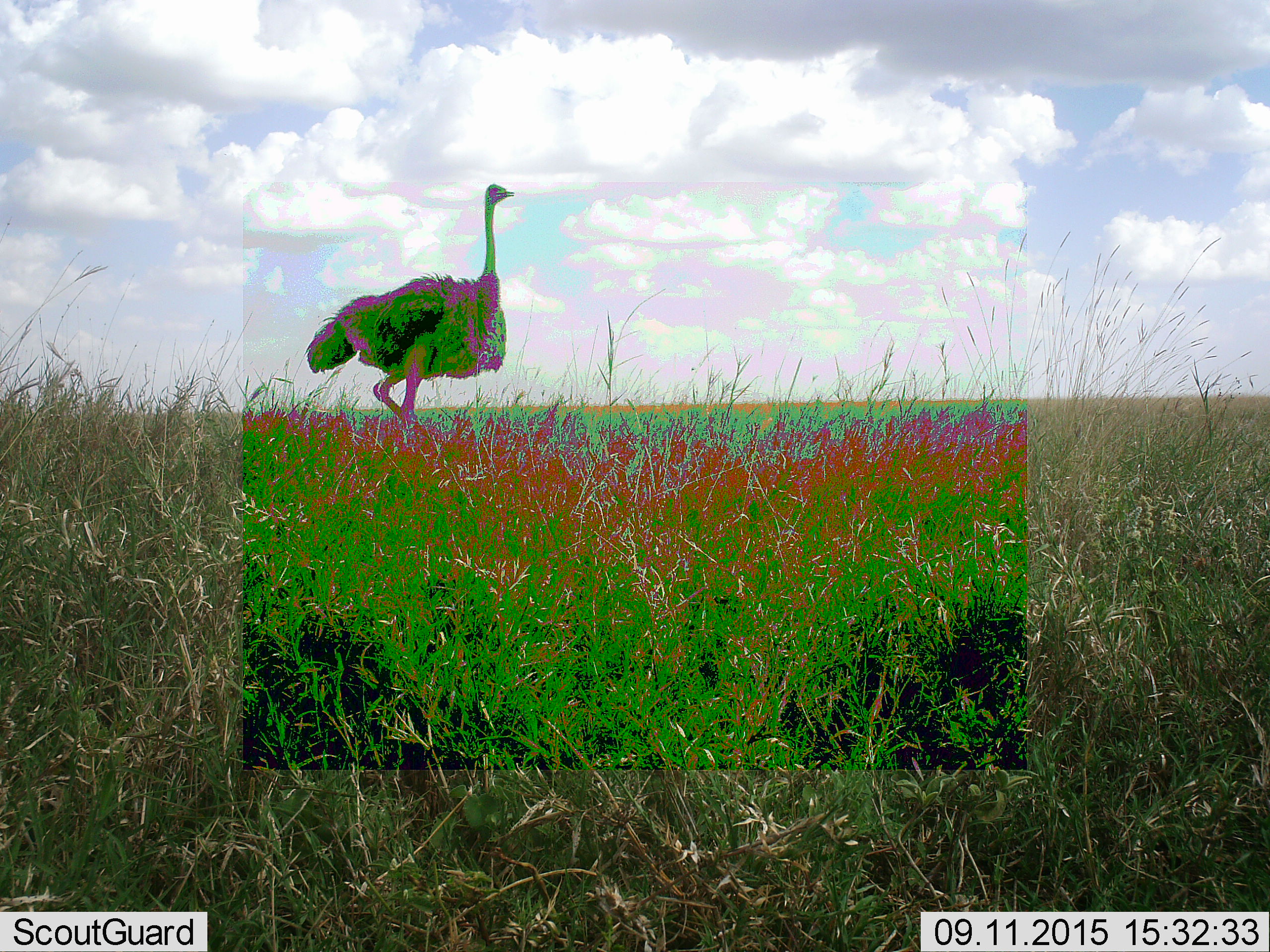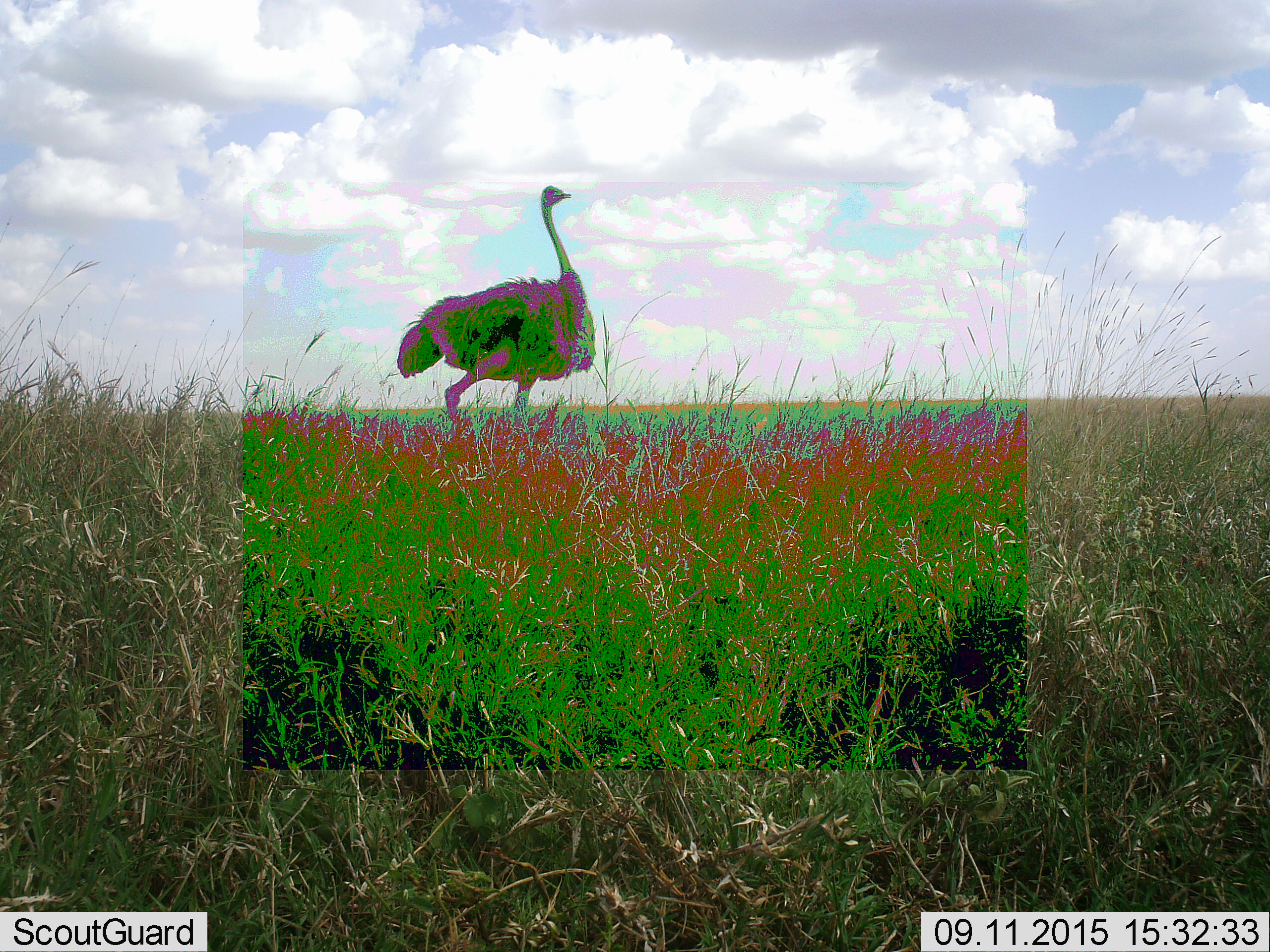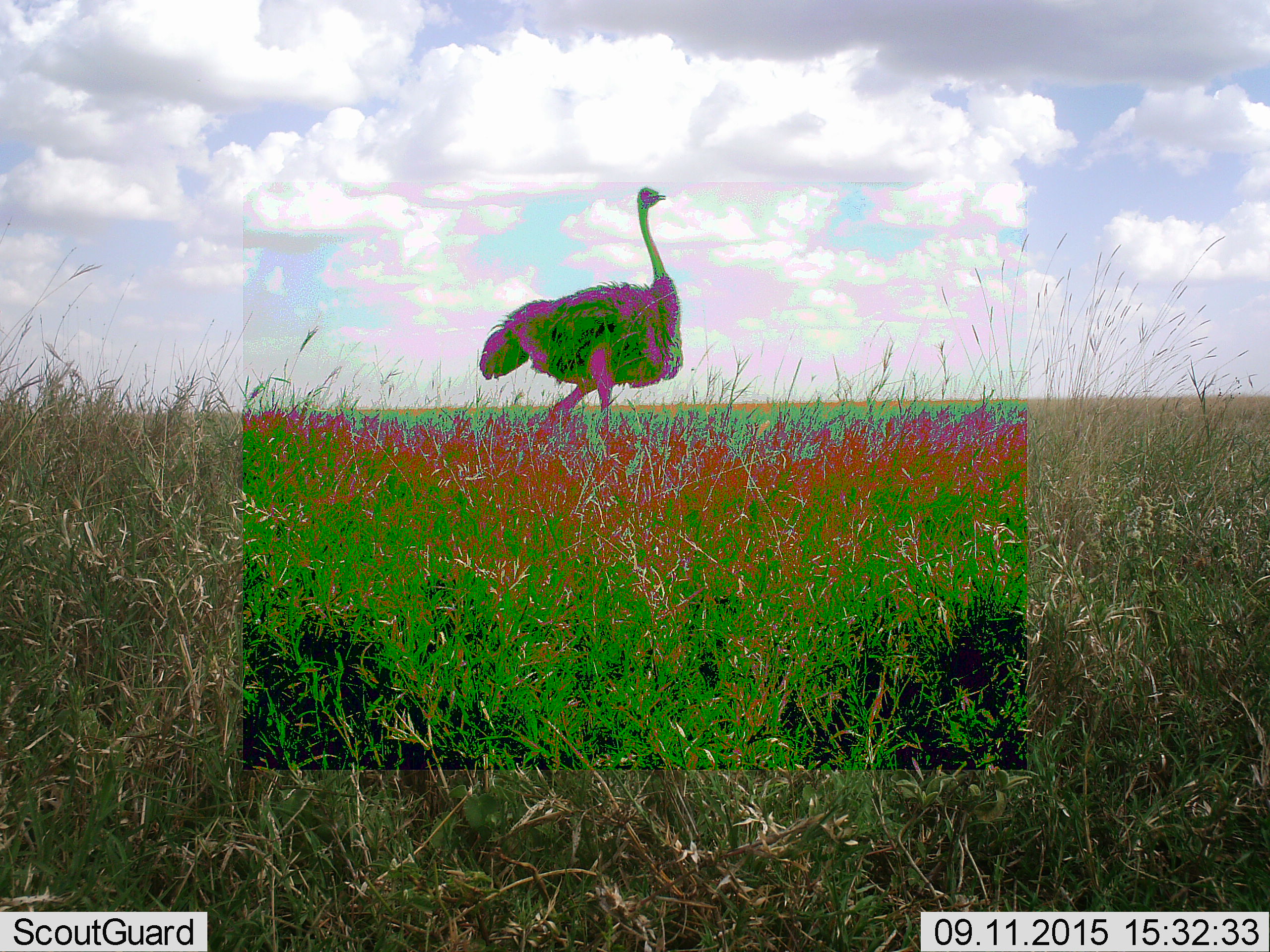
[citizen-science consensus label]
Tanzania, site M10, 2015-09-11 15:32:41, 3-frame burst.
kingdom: Animalia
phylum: Chordata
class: Aves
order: Struthioniformes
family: Struthionidae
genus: Struthio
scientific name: Struthio camelus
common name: ostrich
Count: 1.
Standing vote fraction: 0%.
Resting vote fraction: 0%.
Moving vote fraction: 100%.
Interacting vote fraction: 0%.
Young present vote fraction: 0%.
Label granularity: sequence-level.